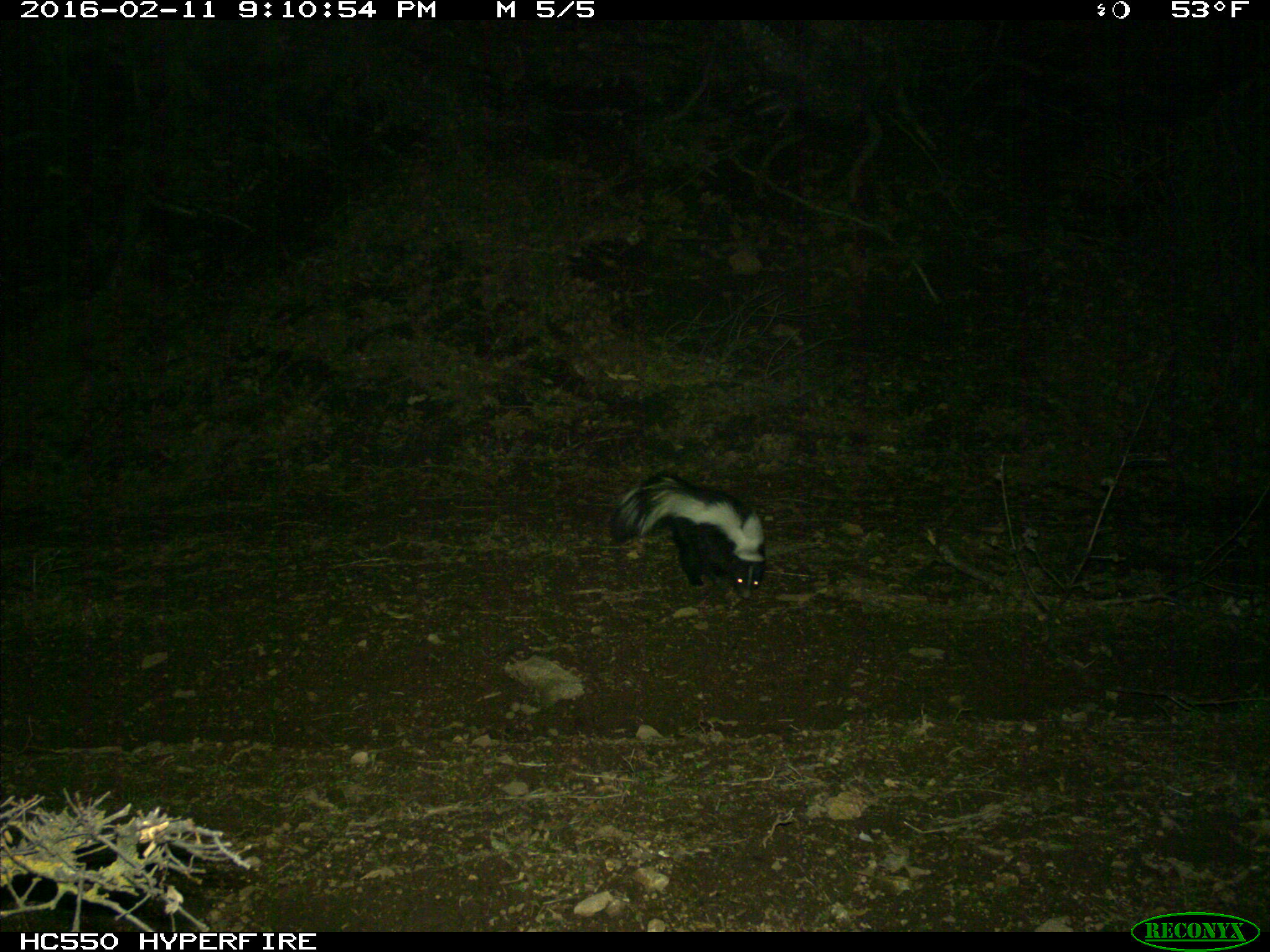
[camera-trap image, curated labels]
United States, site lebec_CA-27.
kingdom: Animalia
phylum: Chordata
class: Mammalia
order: Carnivora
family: Mephitidae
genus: Mephitis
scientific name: Mephitis mephitis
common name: striped skunk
Mephitis mephitis (striped skunk).